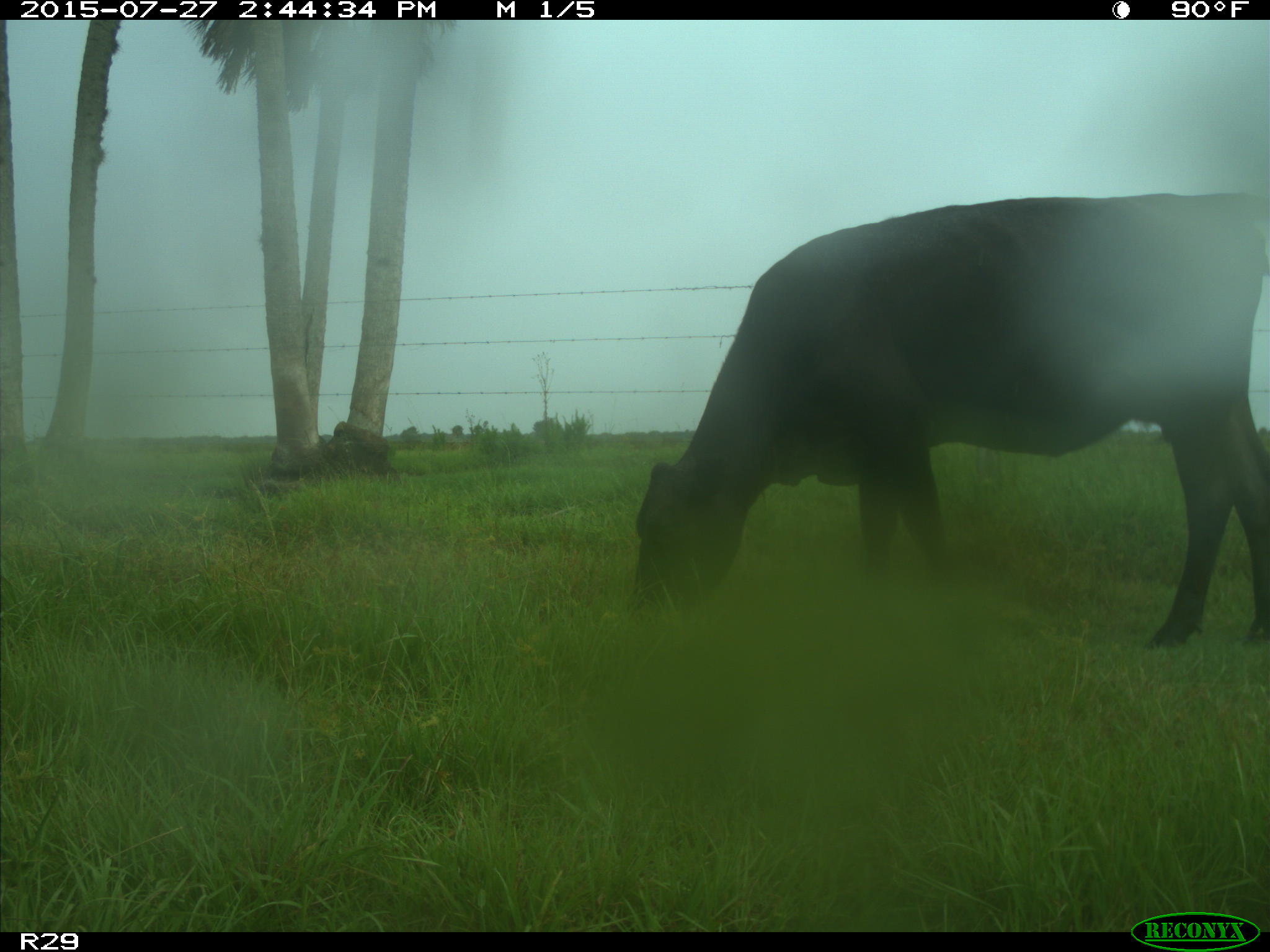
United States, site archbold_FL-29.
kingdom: Animalia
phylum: Chordata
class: Mammalia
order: Artiodactyla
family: Bovidae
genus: Bos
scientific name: Bos taurus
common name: domestic cow